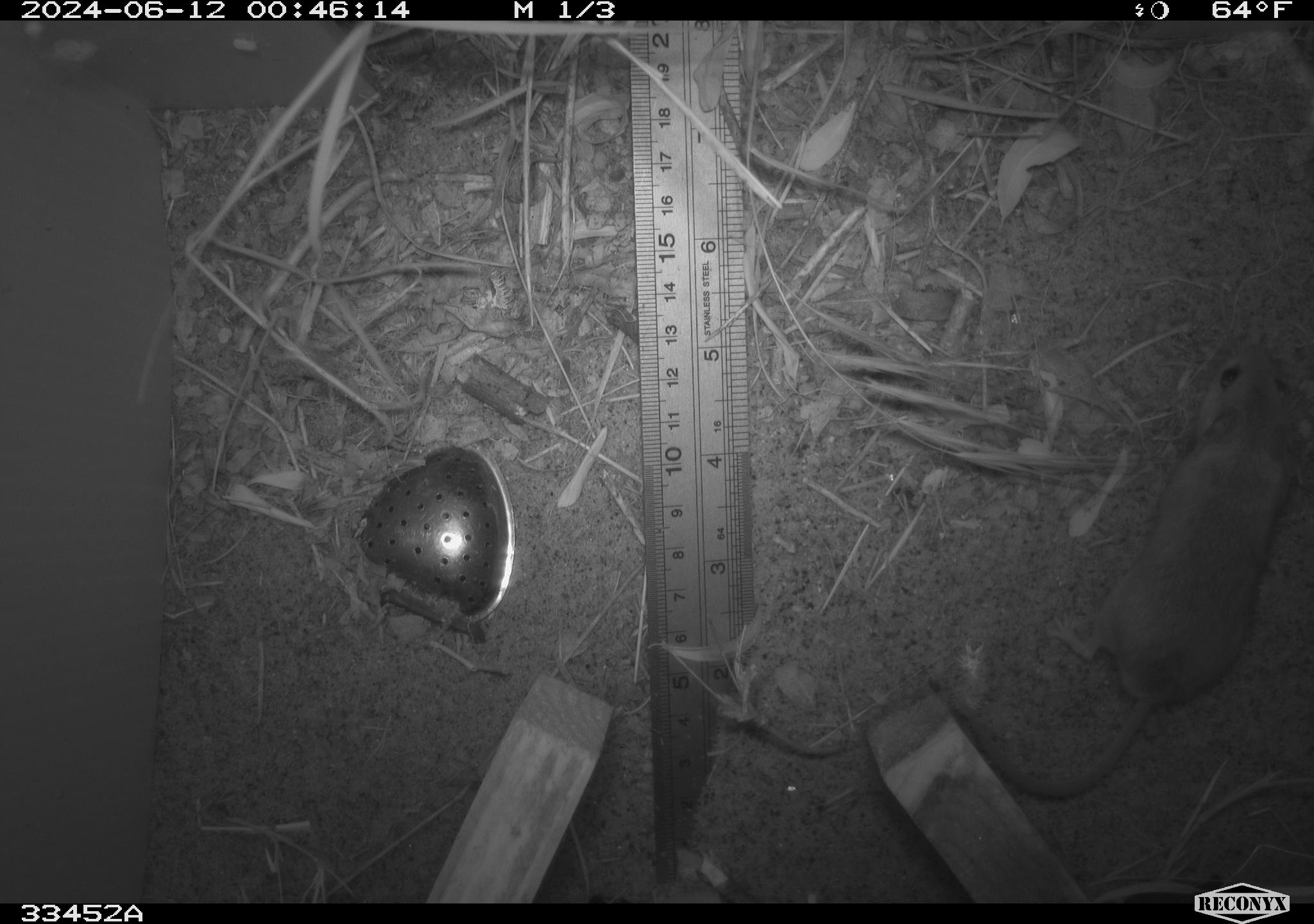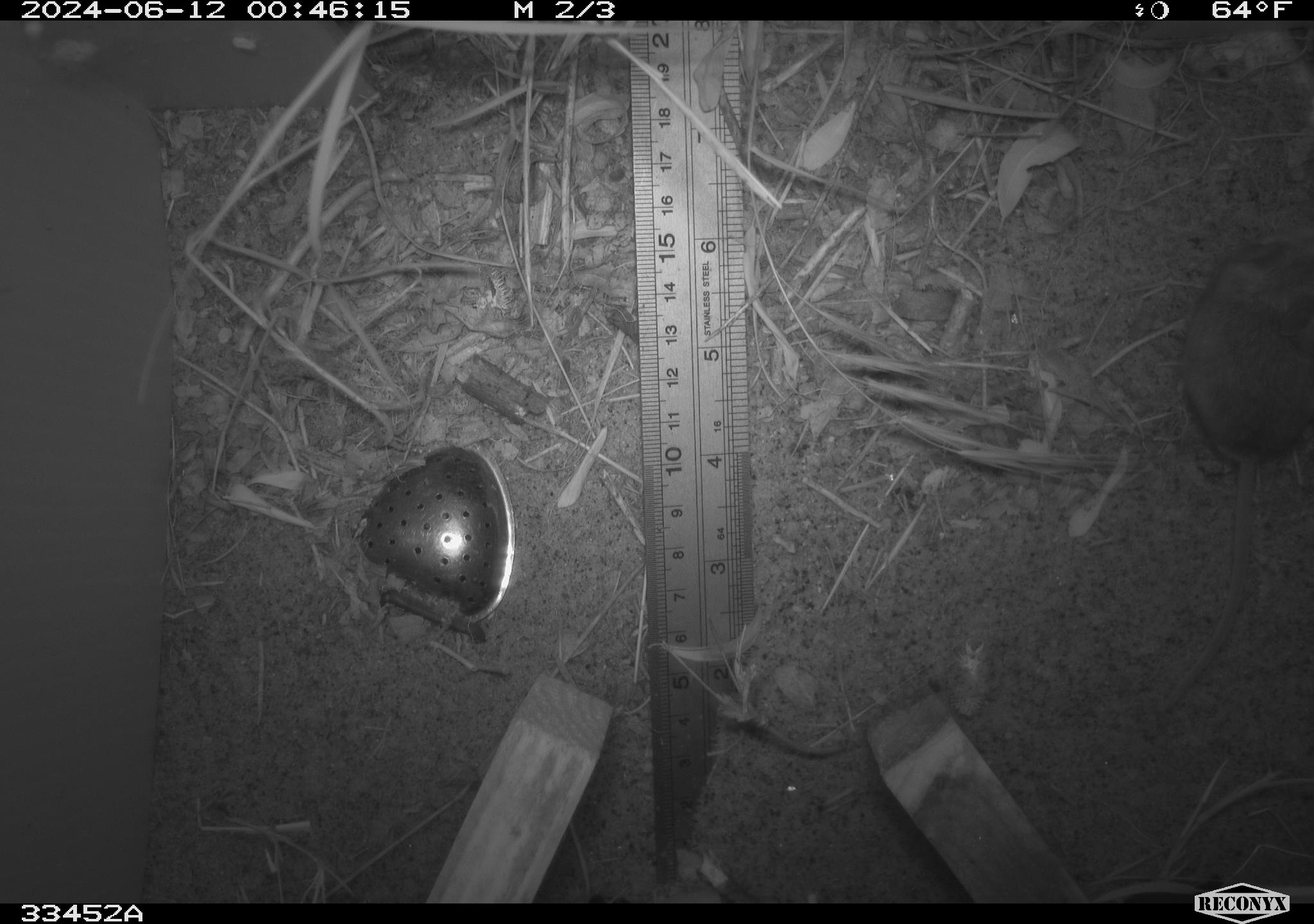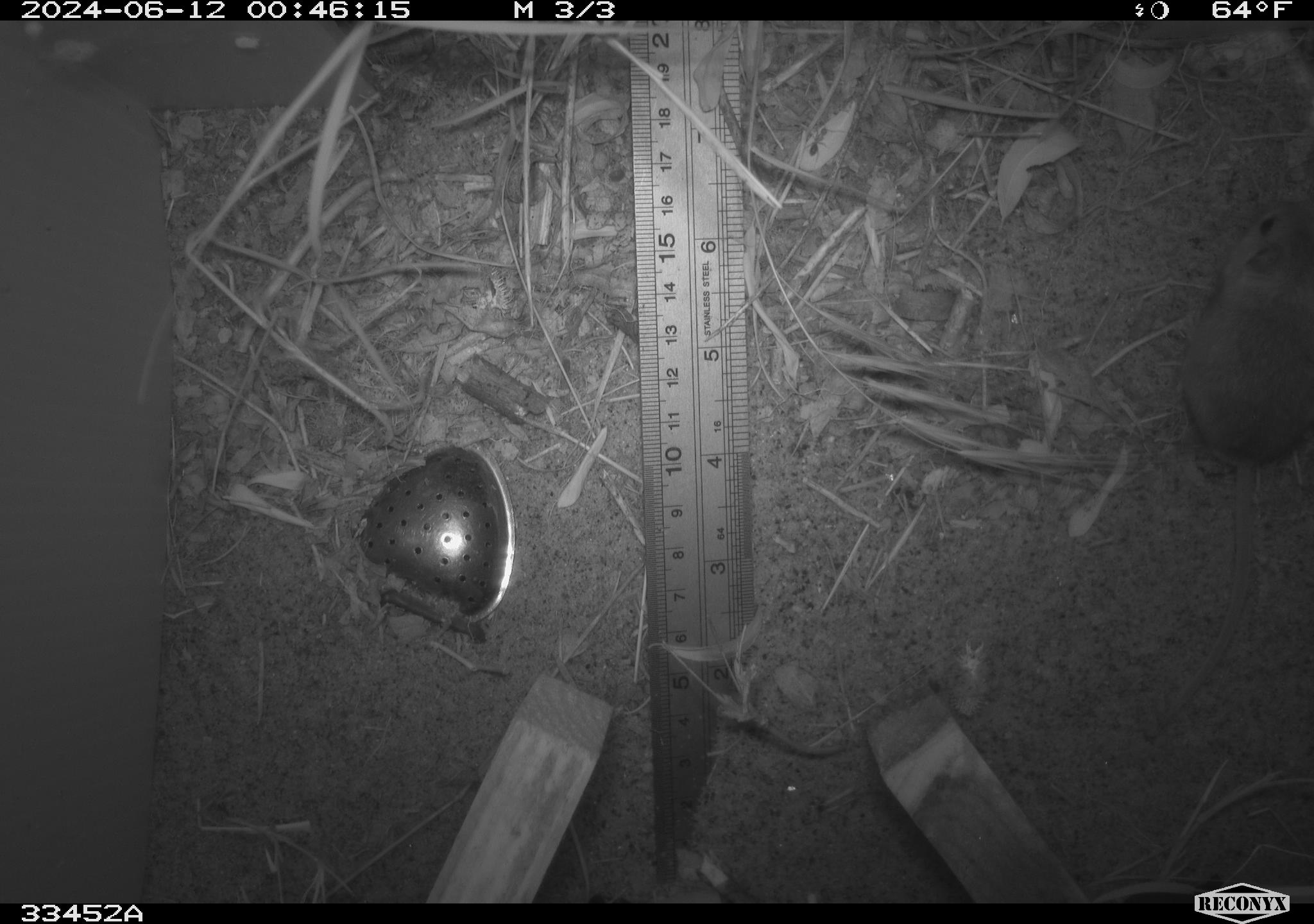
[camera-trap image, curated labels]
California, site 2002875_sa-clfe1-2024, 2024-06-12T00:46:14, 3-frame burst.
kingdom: Animalia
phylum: Chordata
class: Mammalia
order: Rodentia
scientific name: Rodentia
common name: mouse species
Mouse species (Rodentia).